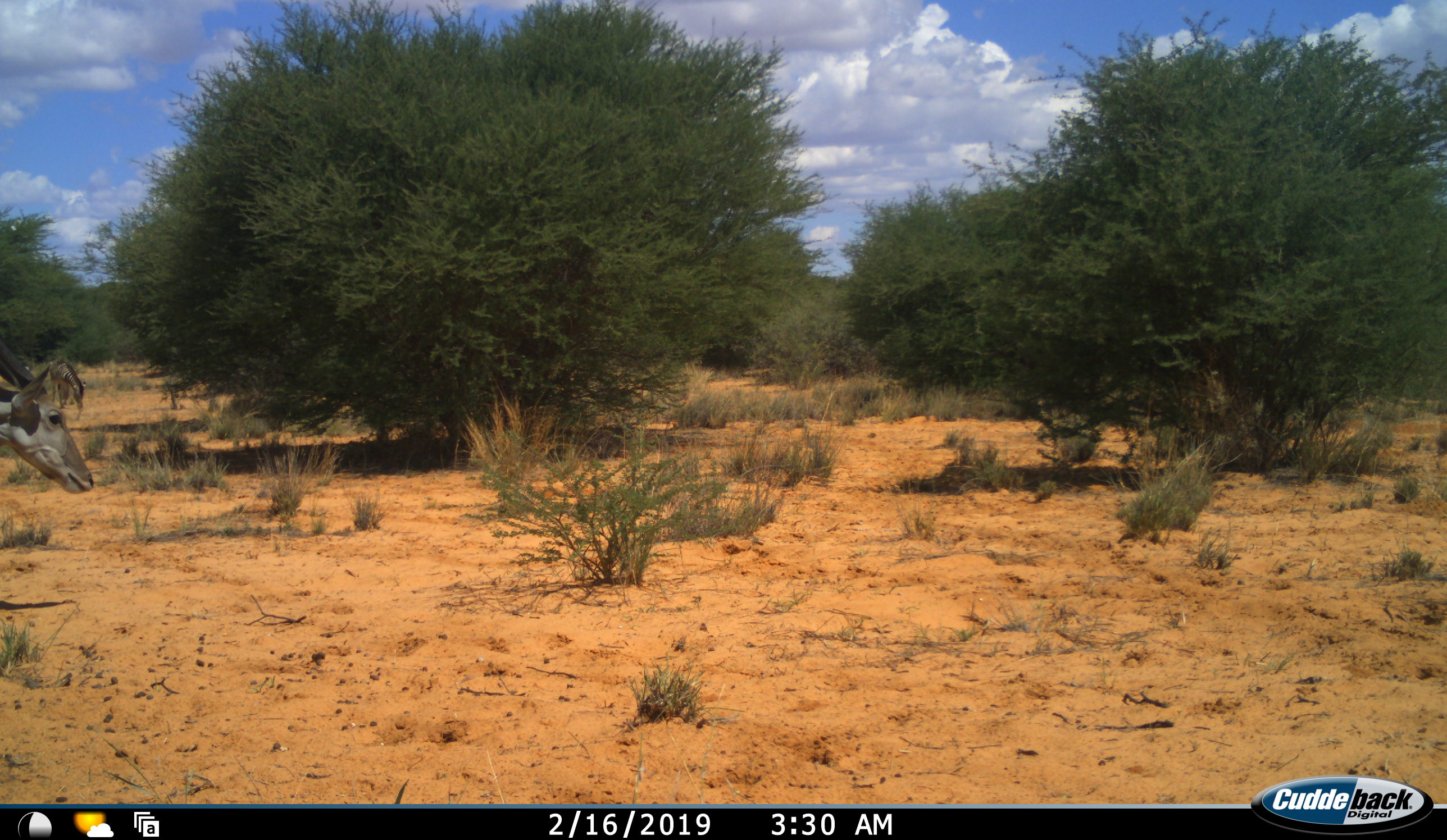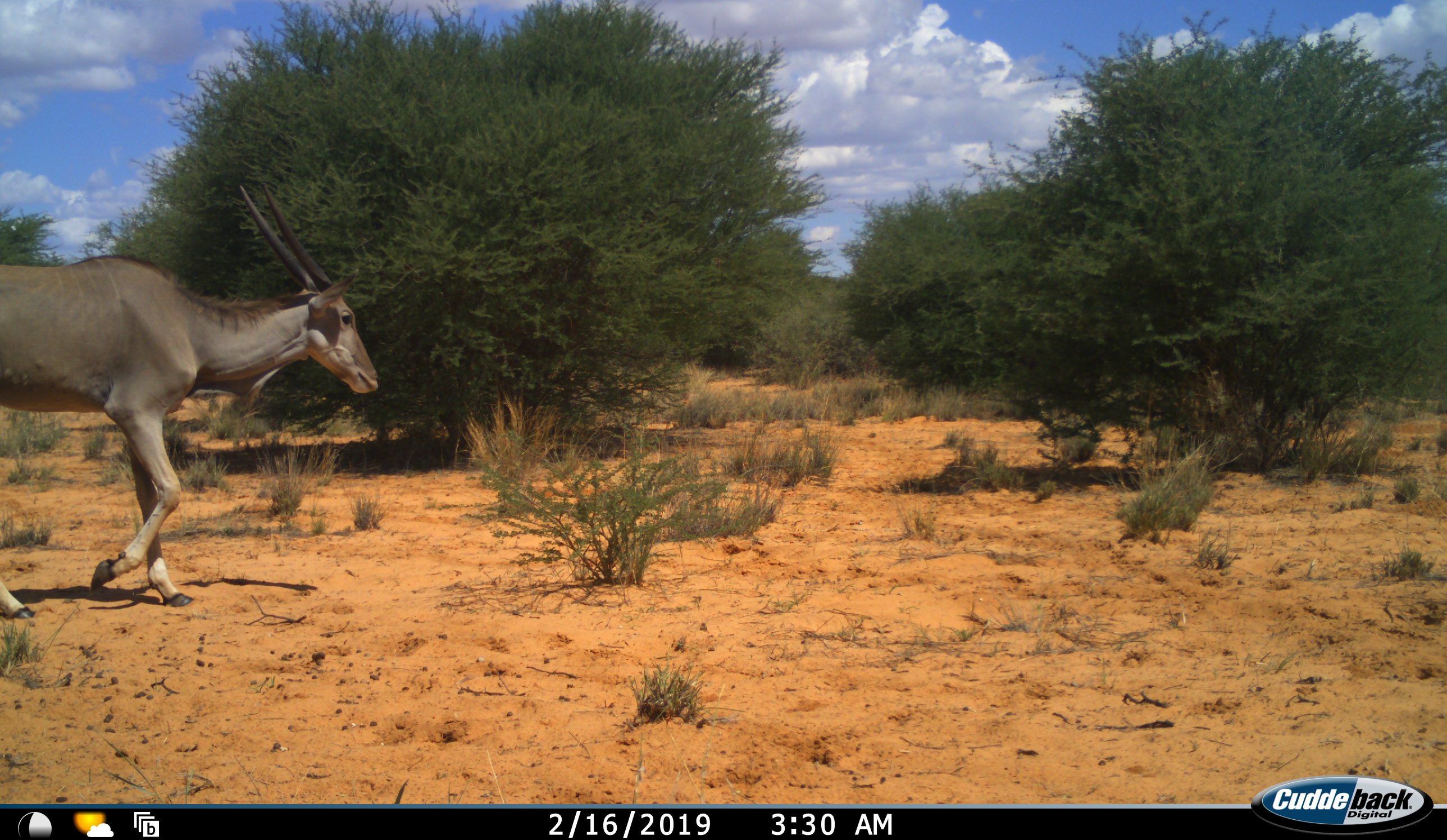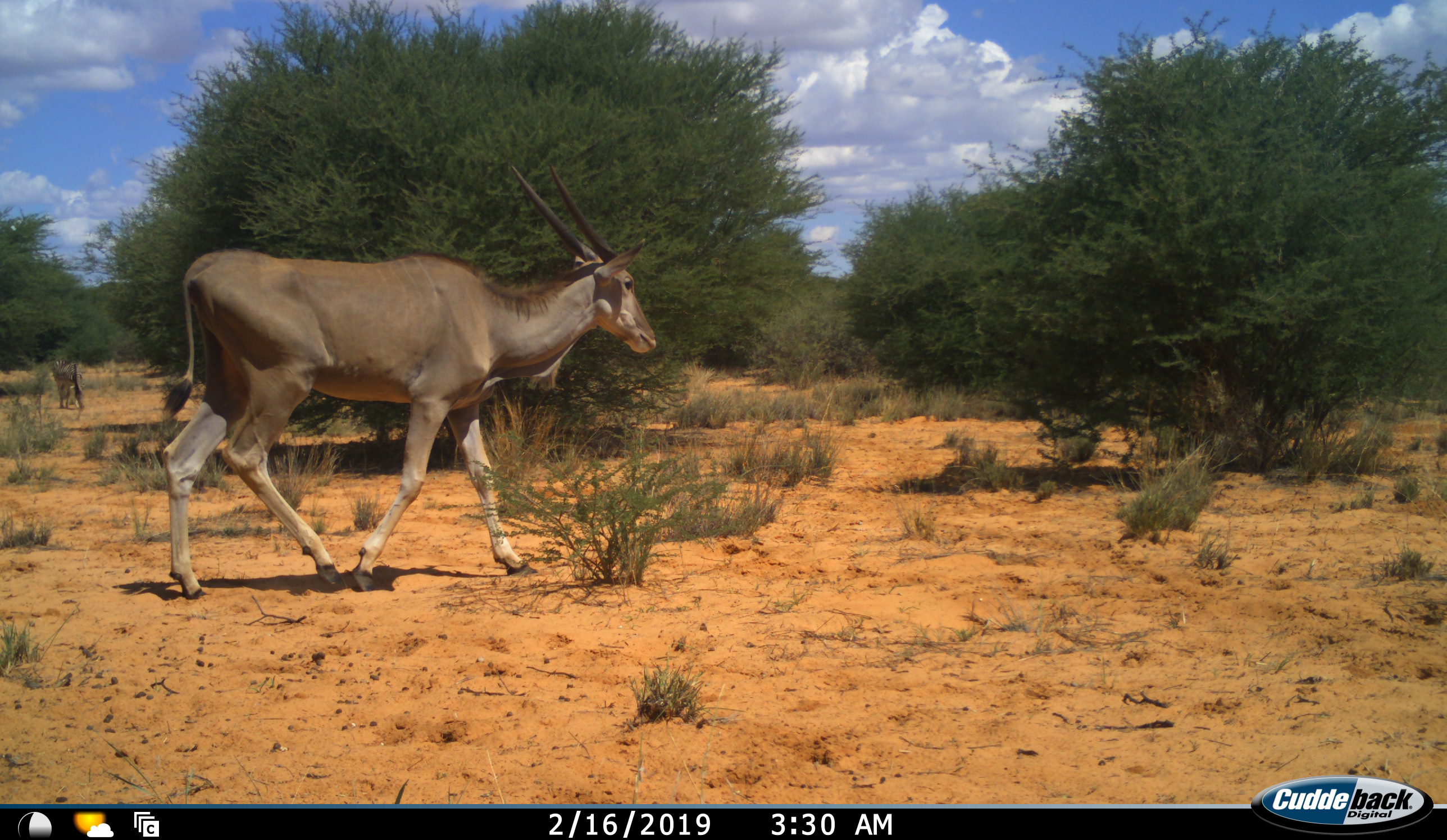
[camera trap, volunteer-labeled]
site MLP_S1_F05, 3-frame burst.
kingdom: Animalia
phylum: Chordata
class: Mammalia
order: Artiodactyla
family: Bovidae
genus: Tragelaphus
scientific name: Tragelaphus oryx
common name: eland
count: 1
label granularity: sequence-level